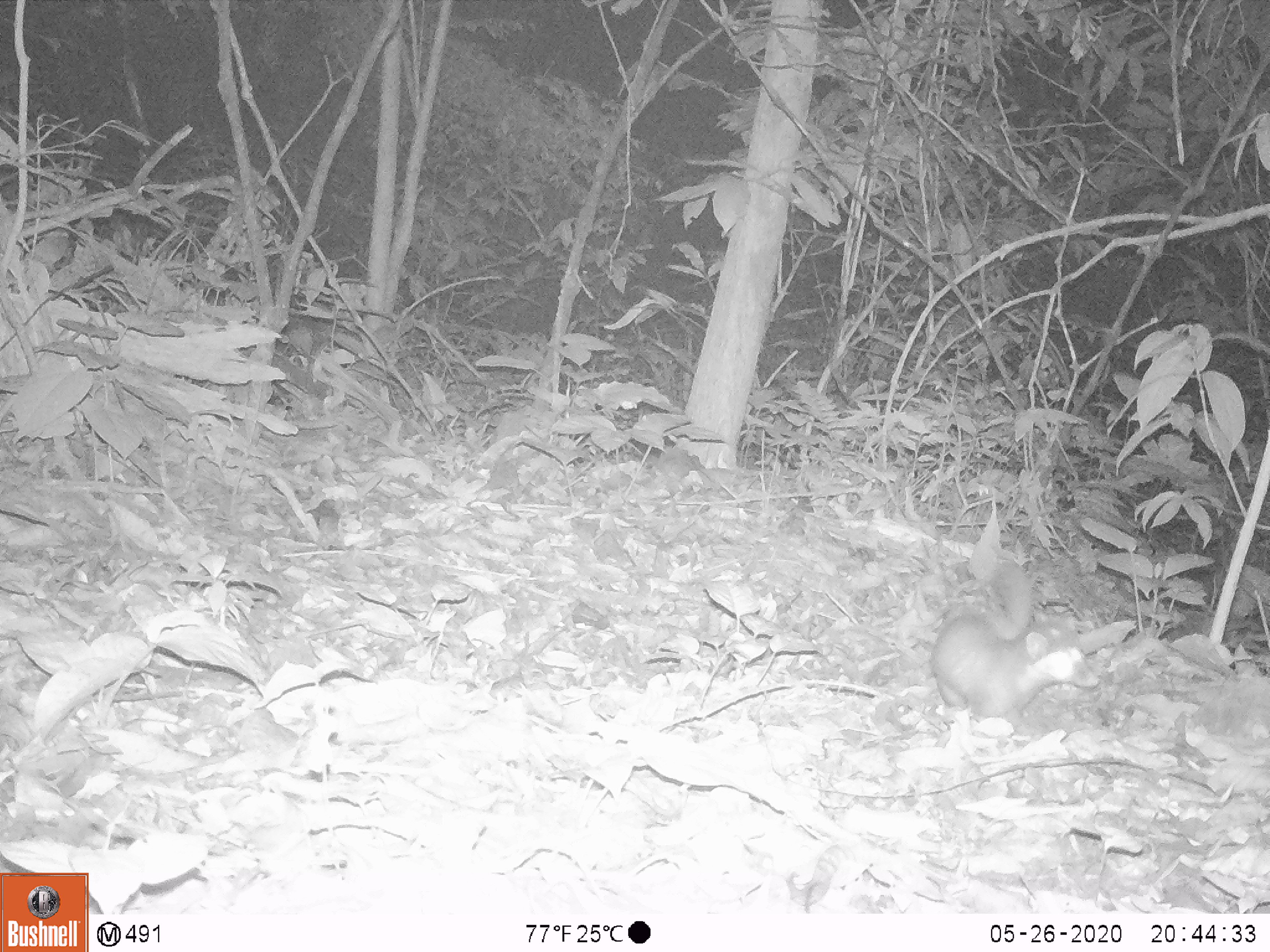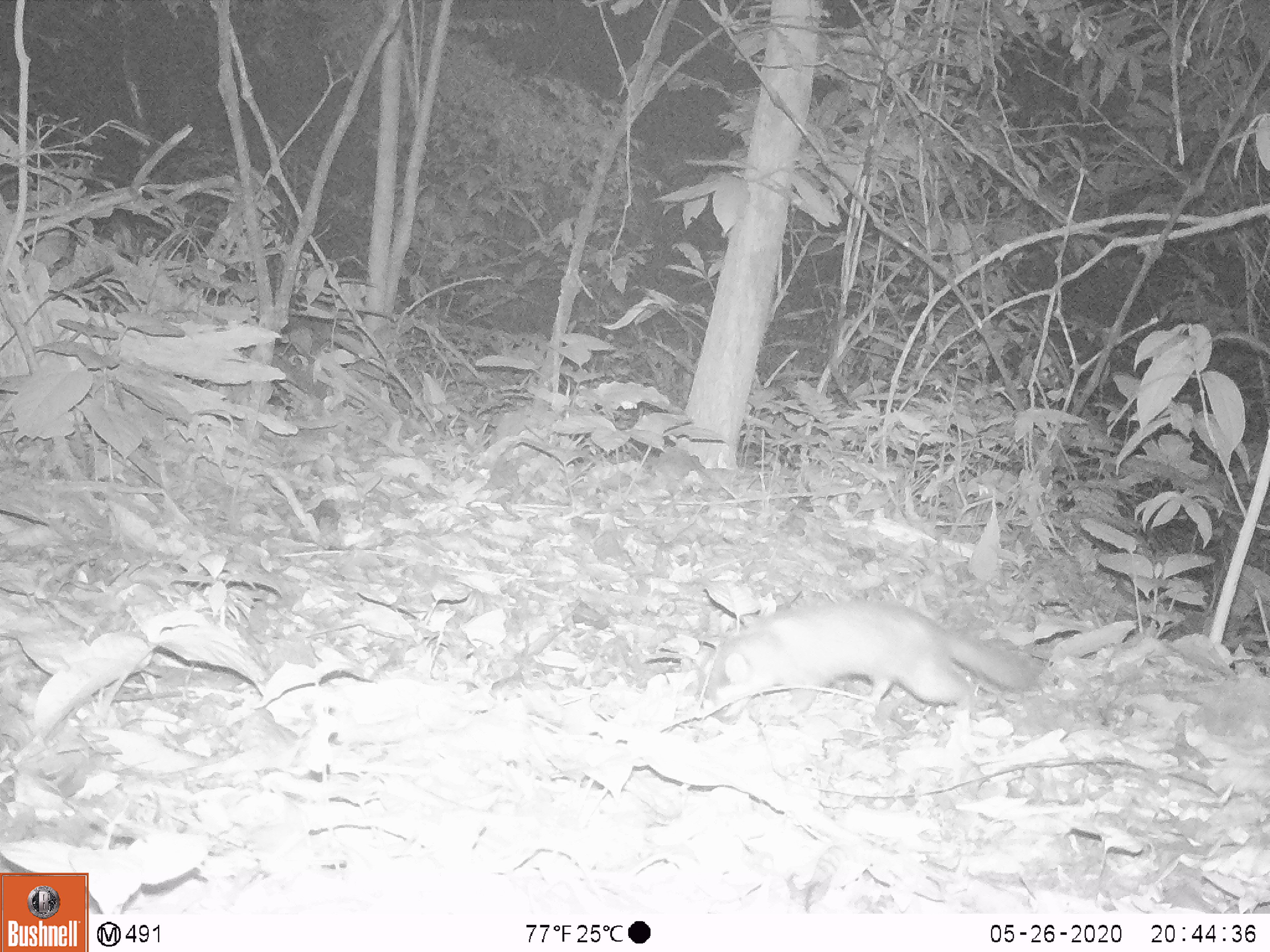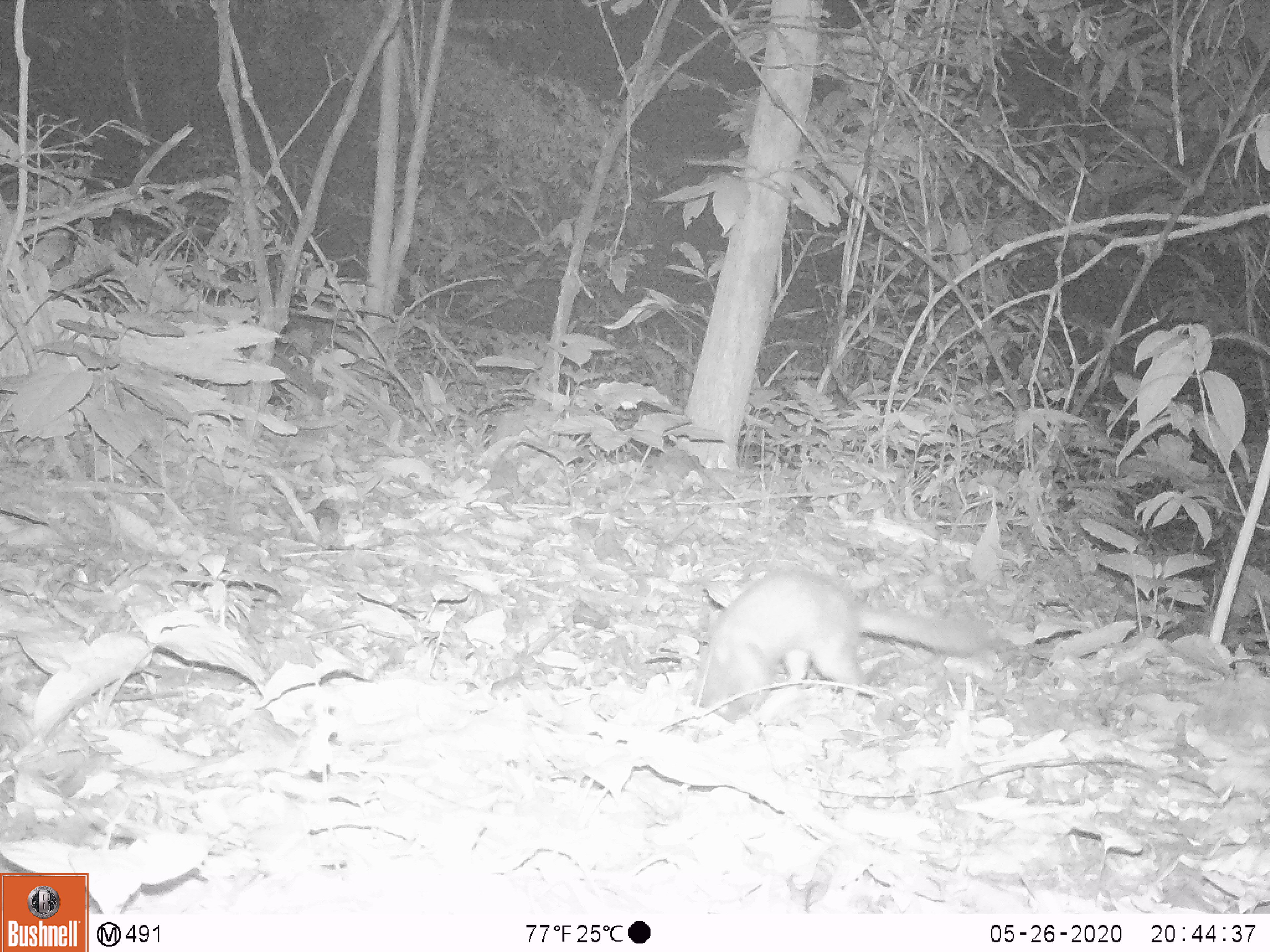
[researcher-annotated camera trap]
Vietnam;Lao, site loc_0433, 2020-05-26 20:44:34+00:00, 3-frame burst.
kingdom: Animalia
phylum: Chordata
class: Mammalia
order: Carnivora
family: Mustelidae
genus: Melogale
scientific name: Melogale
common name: ferret badger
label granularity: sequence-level